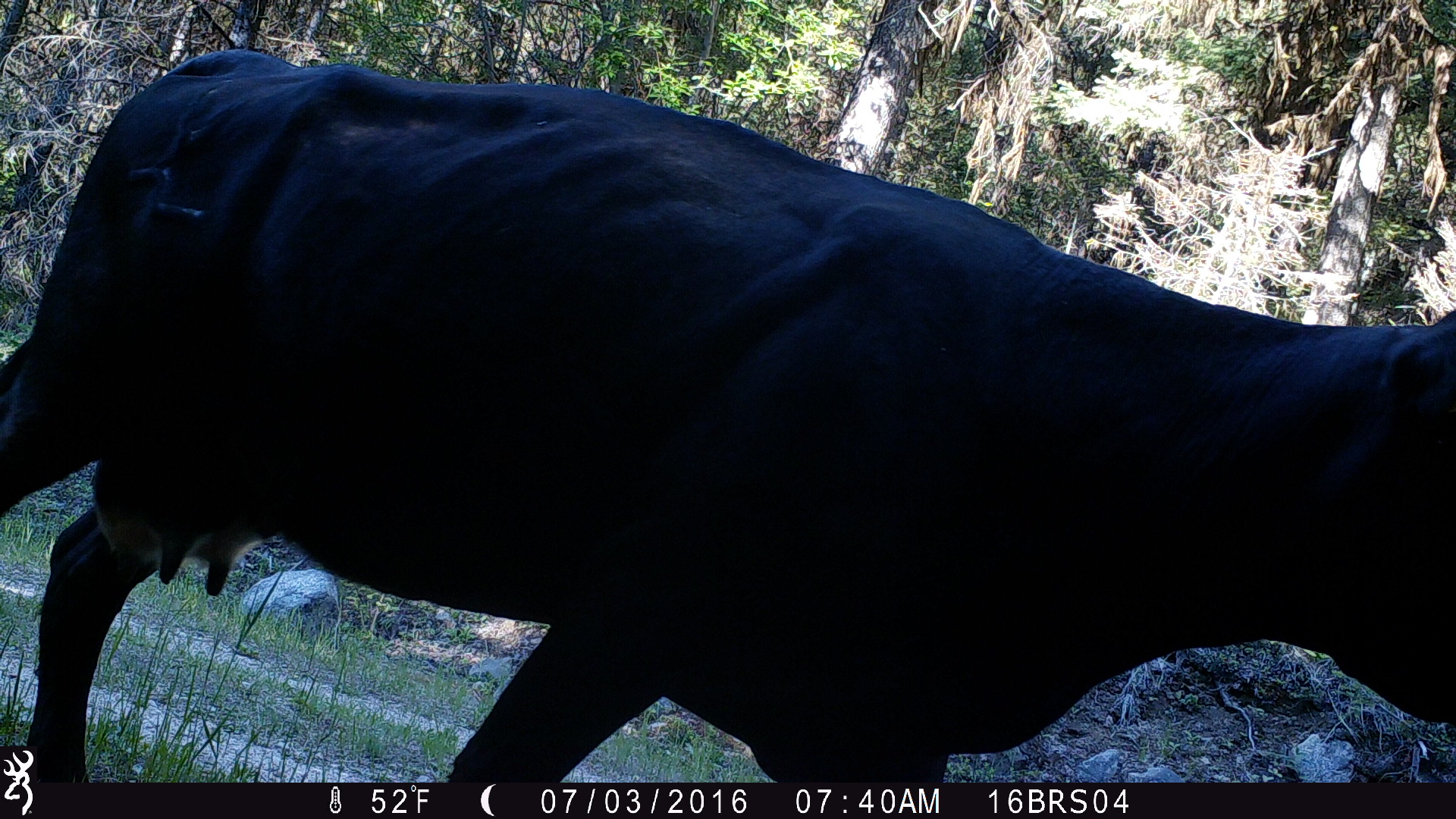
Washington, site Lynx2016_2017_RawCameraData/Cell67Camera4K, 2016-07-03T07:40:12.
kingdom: Animalia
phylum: Chordata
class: Mammalia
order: Artiodactyla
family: Bovidae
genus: Bos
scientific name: Bos taurus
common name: domestic cattle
Domestic cattle (Bos taurus). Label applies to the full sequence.